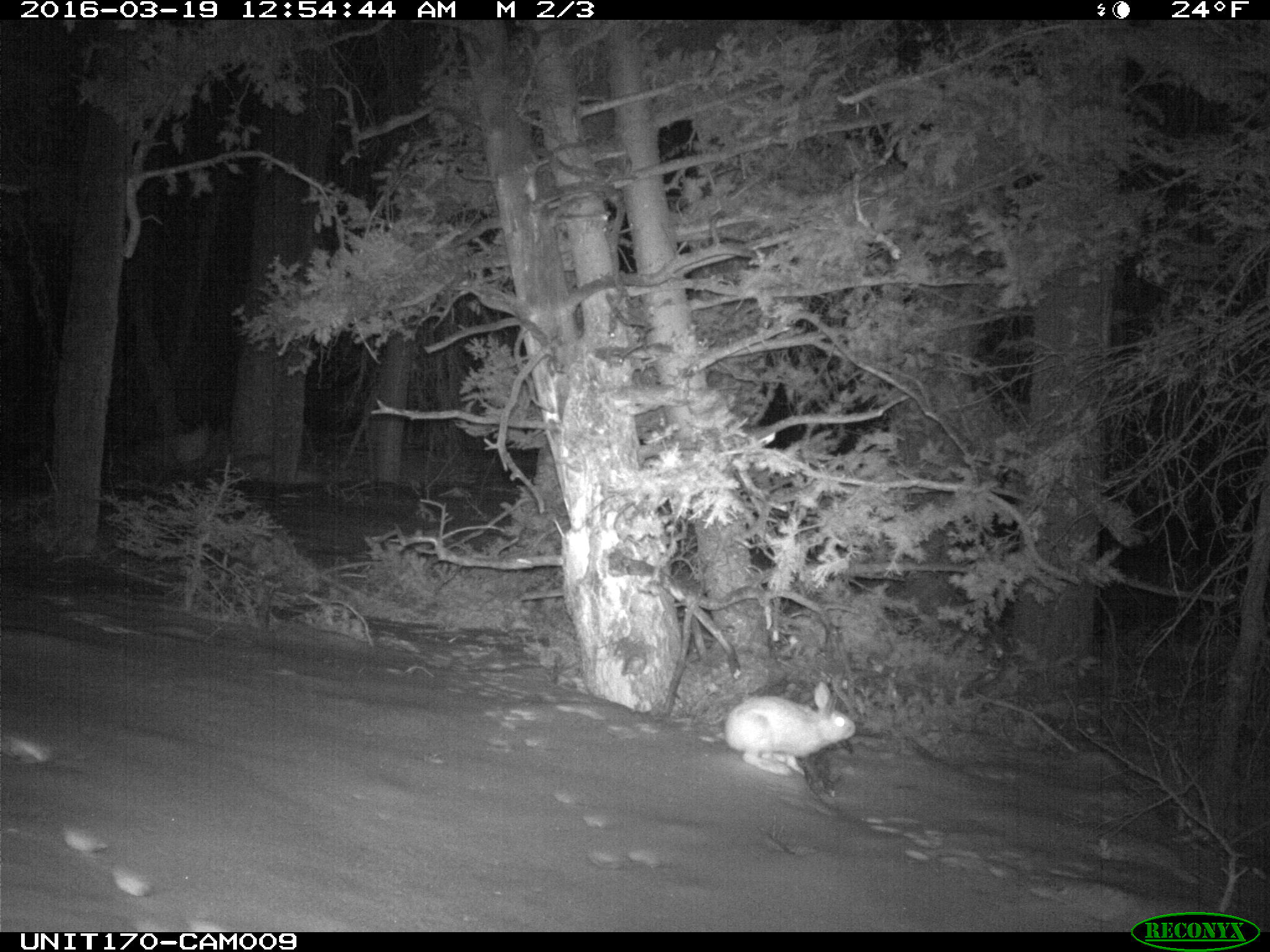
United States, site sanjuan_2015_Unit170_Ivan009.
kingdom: Animalia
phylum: Chordata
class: Mammalia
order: Lagomorpha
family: Leporidae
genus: Lepus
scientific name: Lepus americanus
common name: snowshoe hare